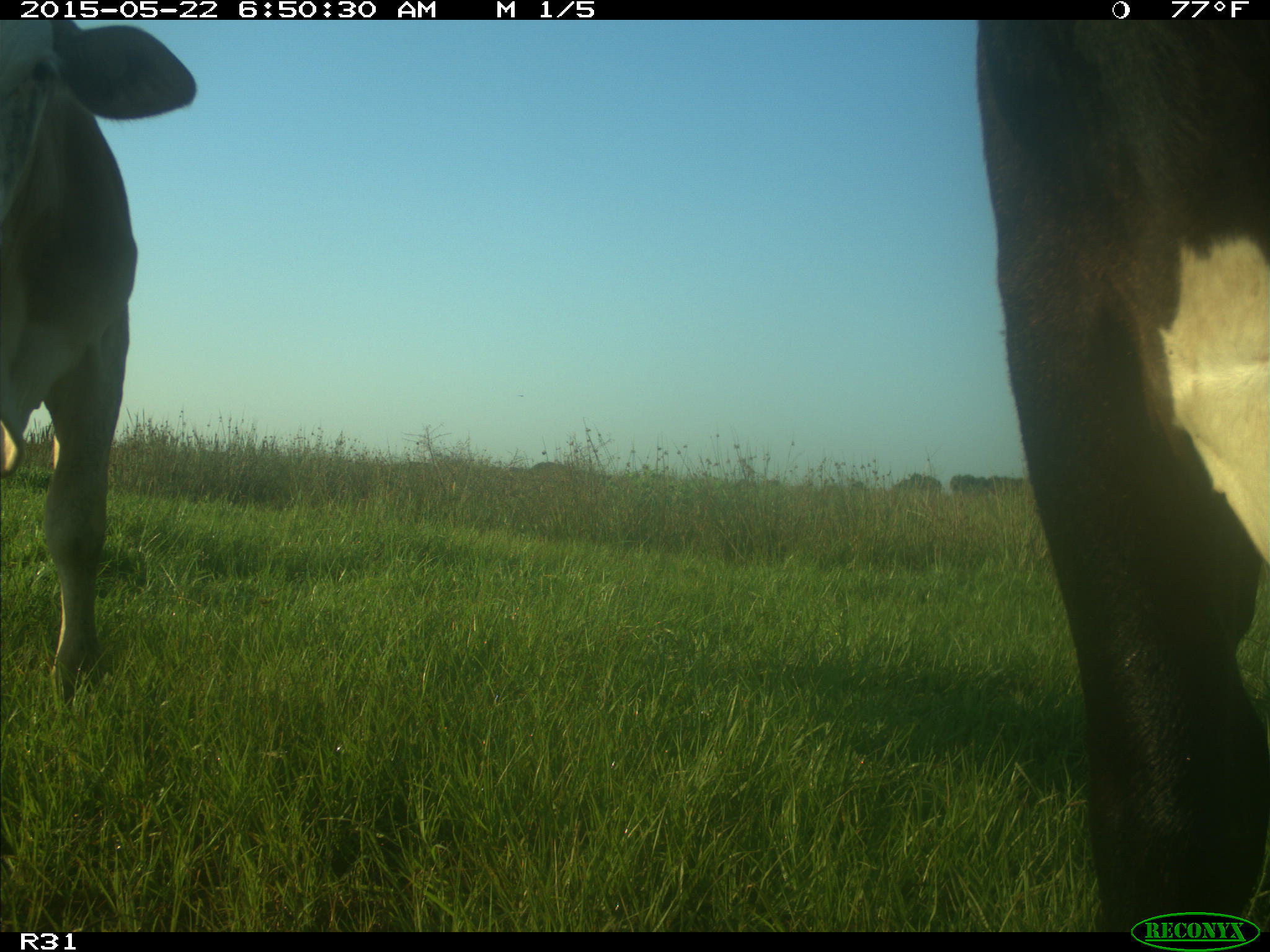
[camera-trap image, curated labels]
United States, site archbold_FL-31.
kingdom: Animalia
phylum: Chordata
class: Mammalia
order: Artiodactyla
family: Bovidae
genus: Bos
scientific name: Bos taurus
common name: domestic cow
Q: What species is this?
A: Bos taurus (domestic cow).